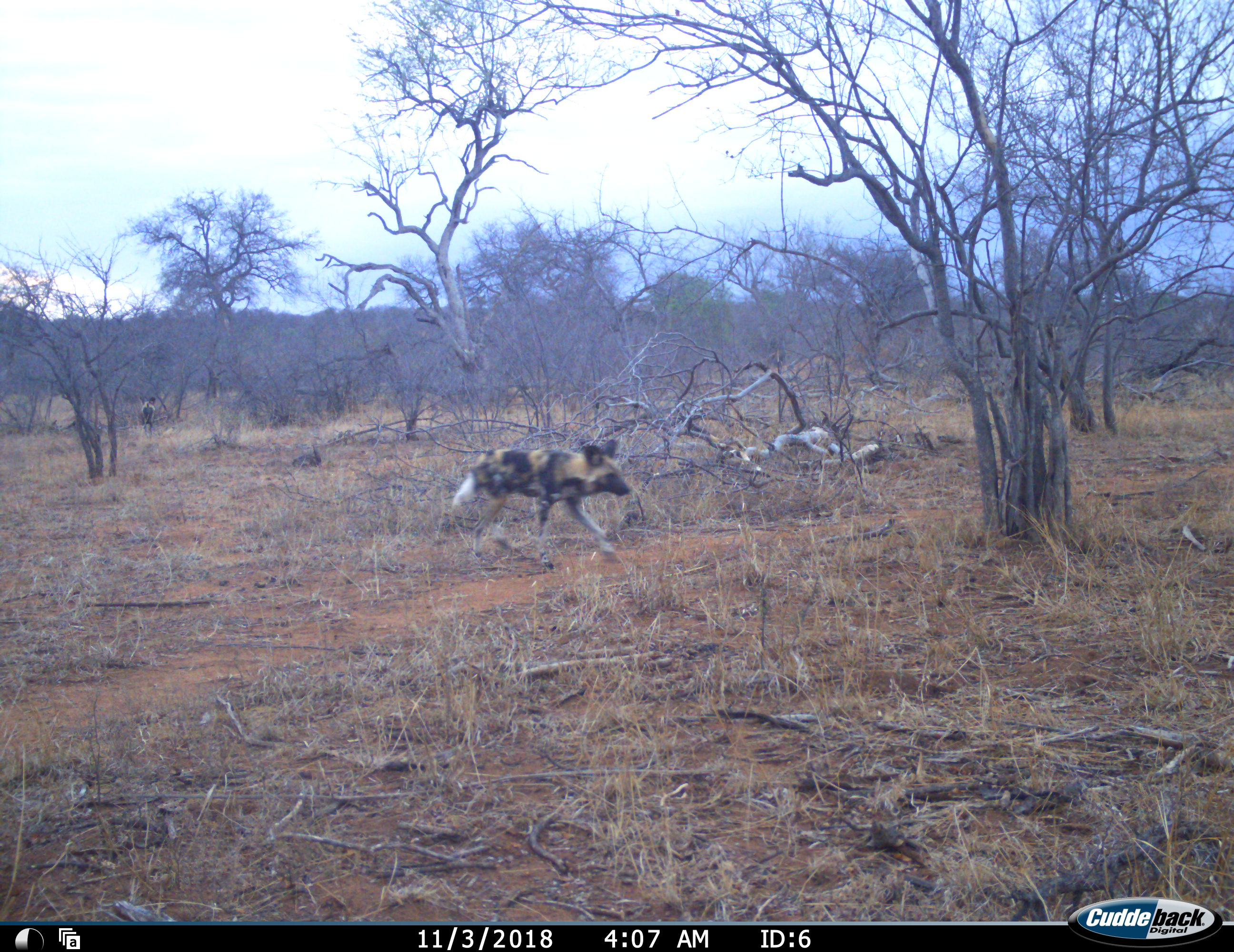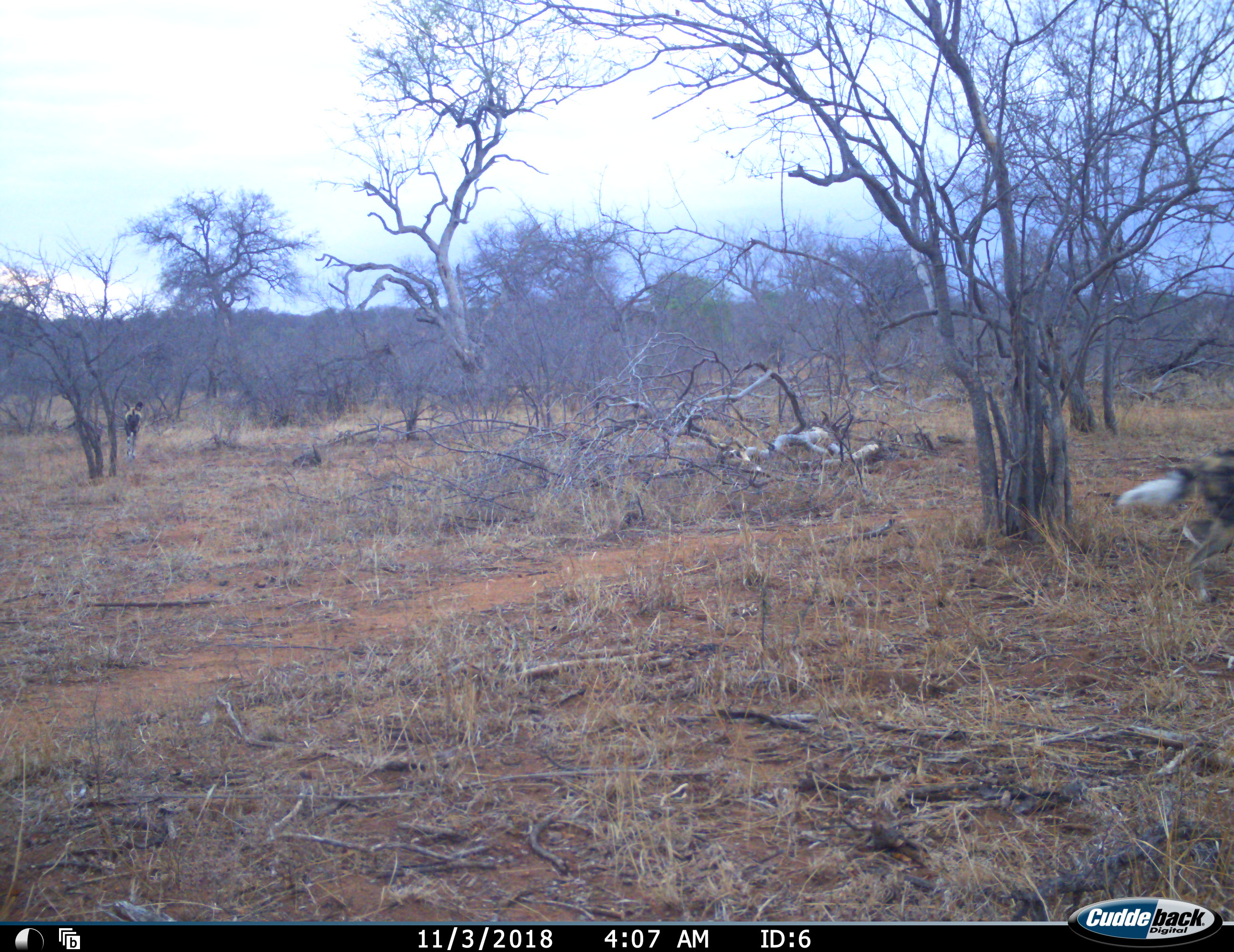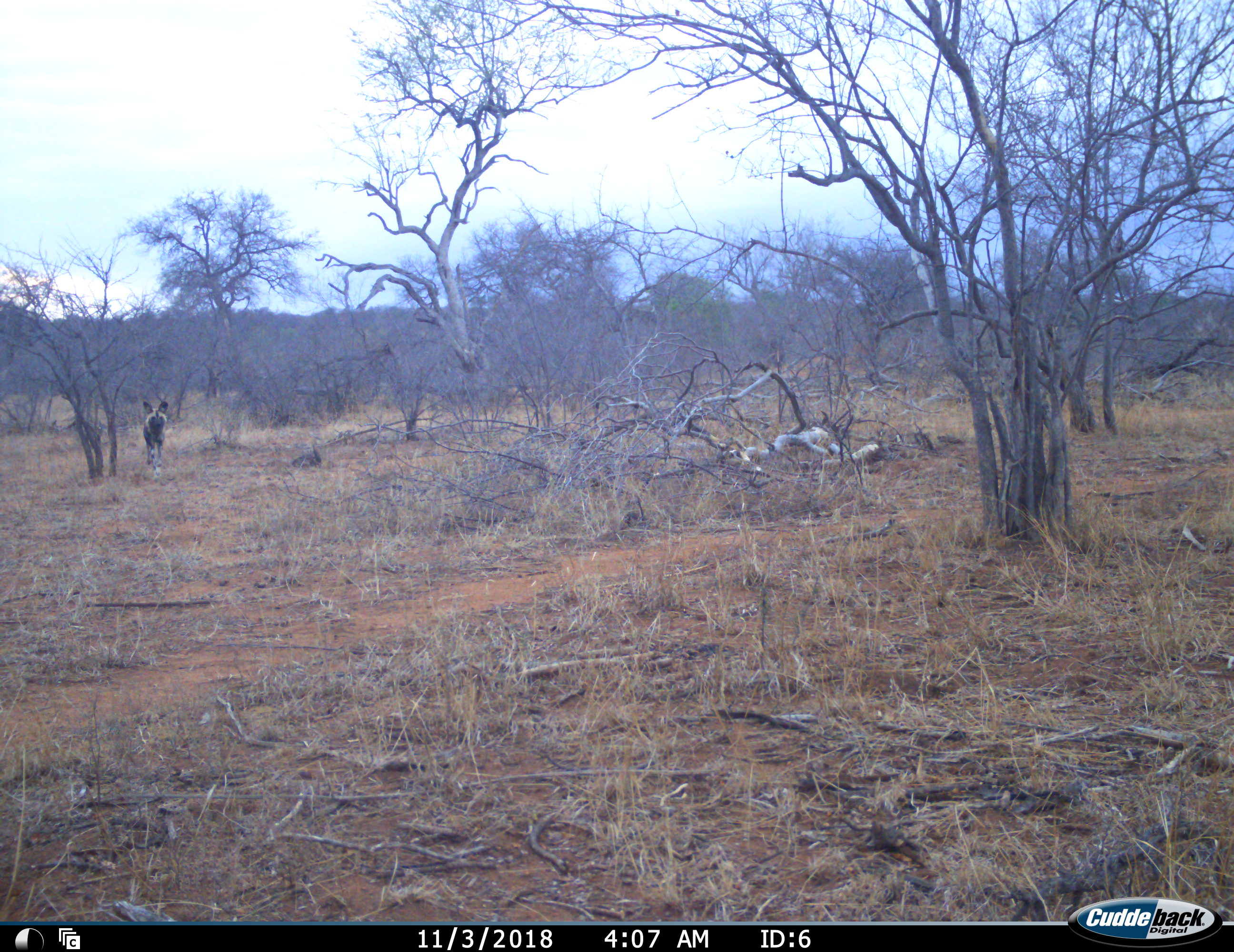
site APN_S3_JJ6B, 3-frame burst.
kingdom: Animalia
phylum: Chordata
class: Mammalia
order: Carnivora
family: Canidae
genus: Lycaon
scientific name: Lycaon pictus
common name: african wild dog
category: wilddog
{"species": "wilddog (african wild dog) (Lycaon pictus)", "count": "2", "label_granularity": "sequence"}